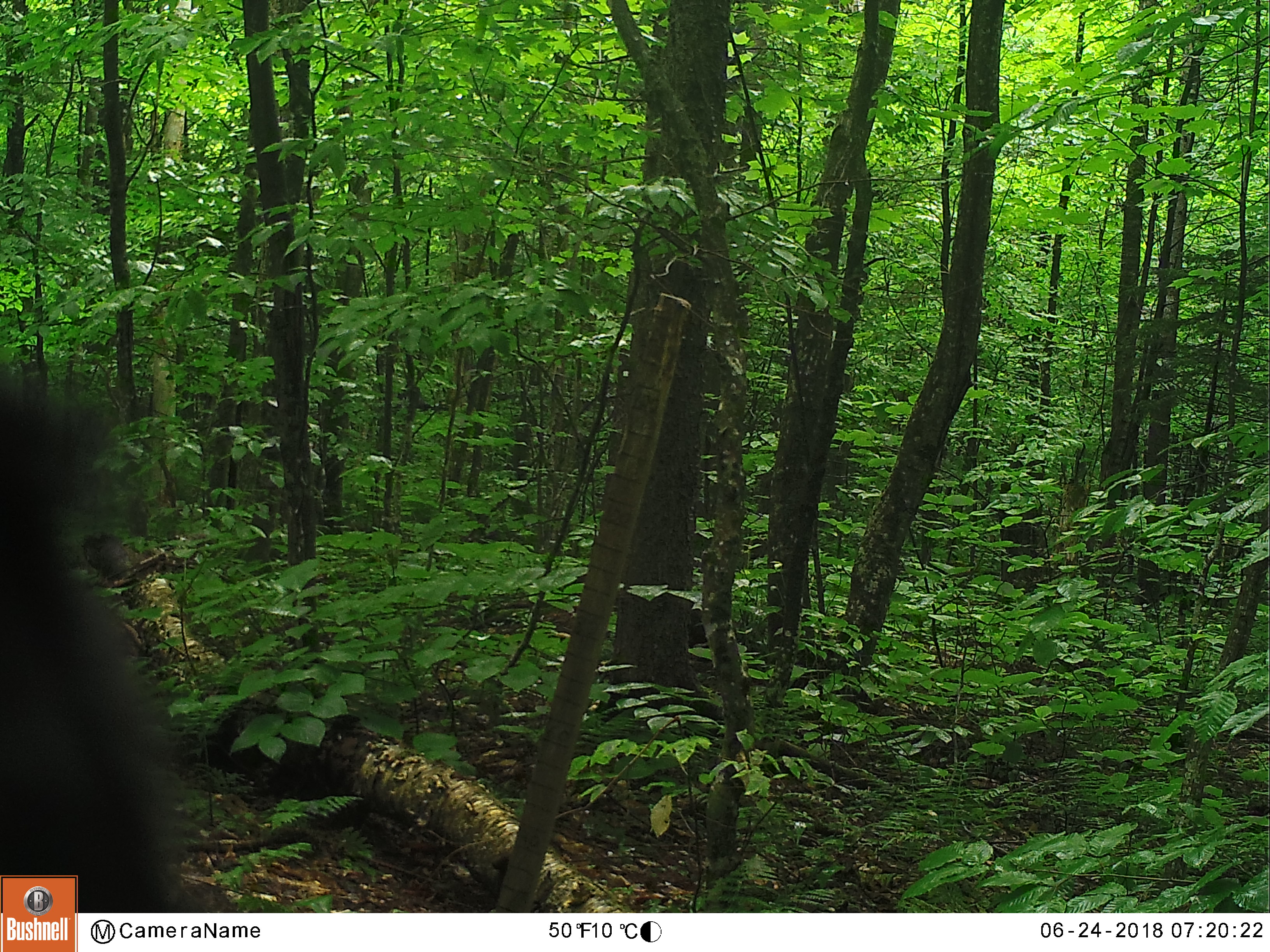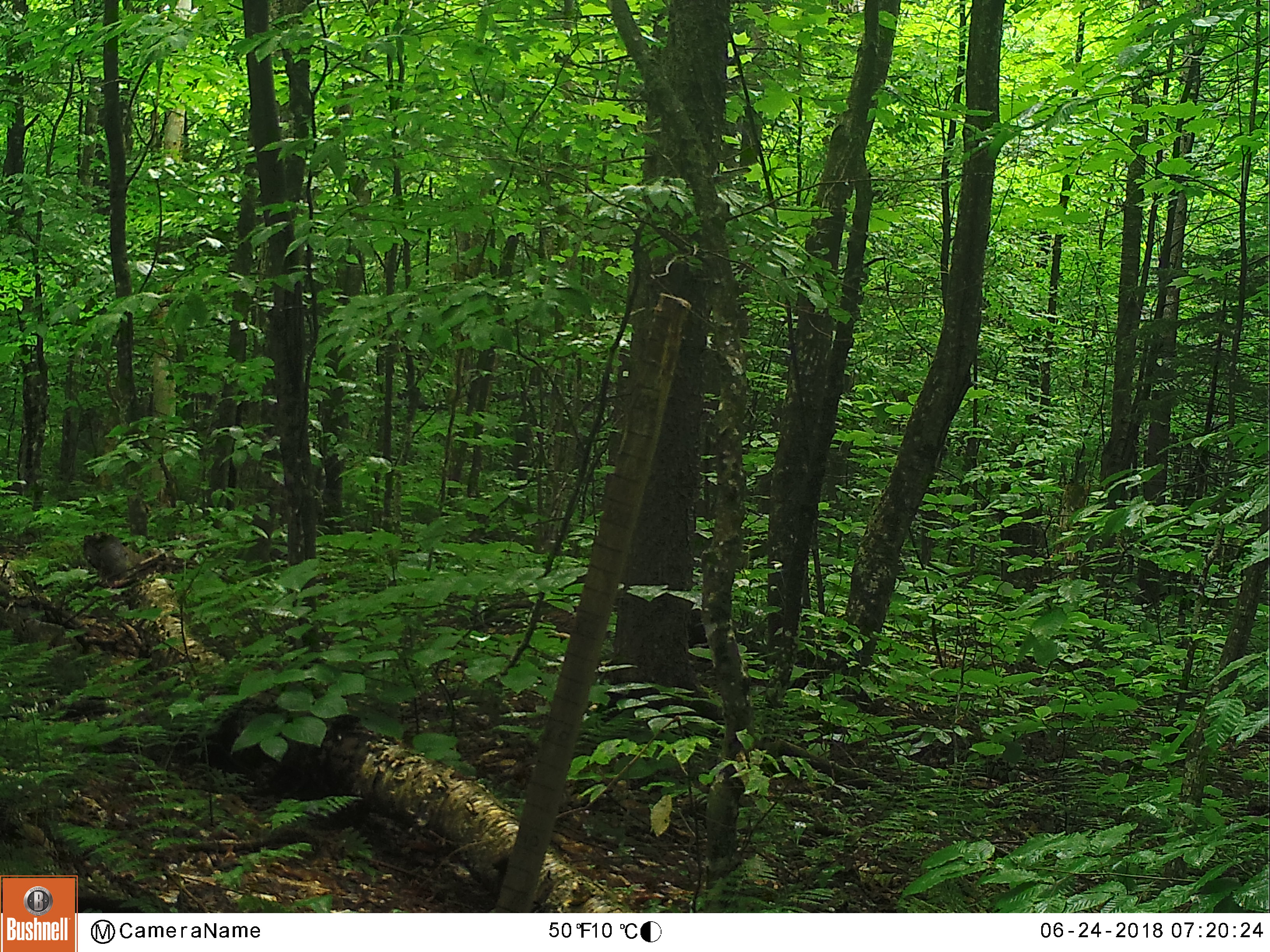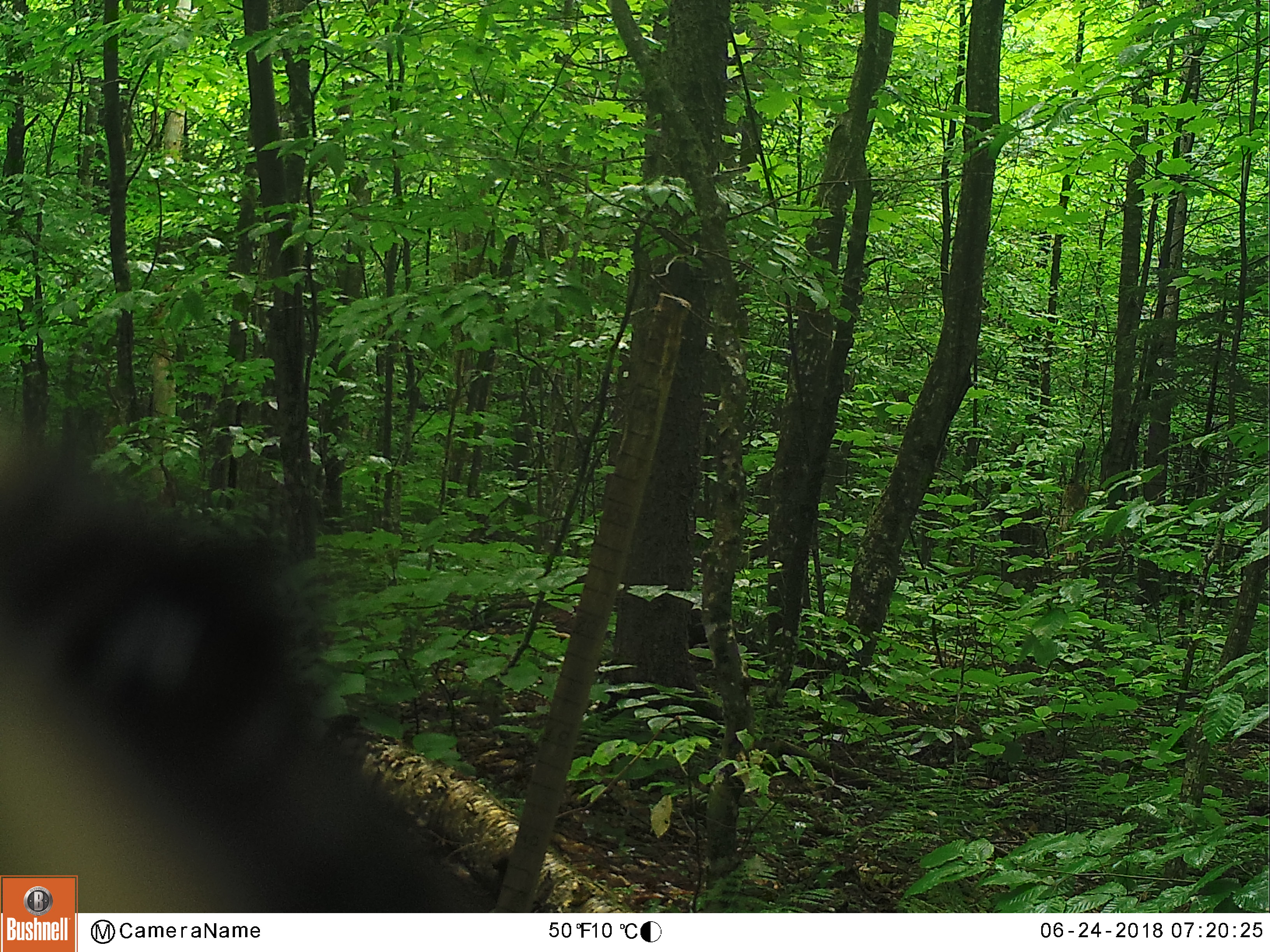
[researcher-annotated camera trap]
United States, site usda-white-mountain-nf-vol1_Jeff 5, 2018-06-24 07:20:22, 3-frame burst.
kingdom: Animalia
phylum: Chordata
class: Mammalia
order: Carnivora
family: Ursidae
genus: Ursus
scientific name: Ursus americanus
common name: black bear